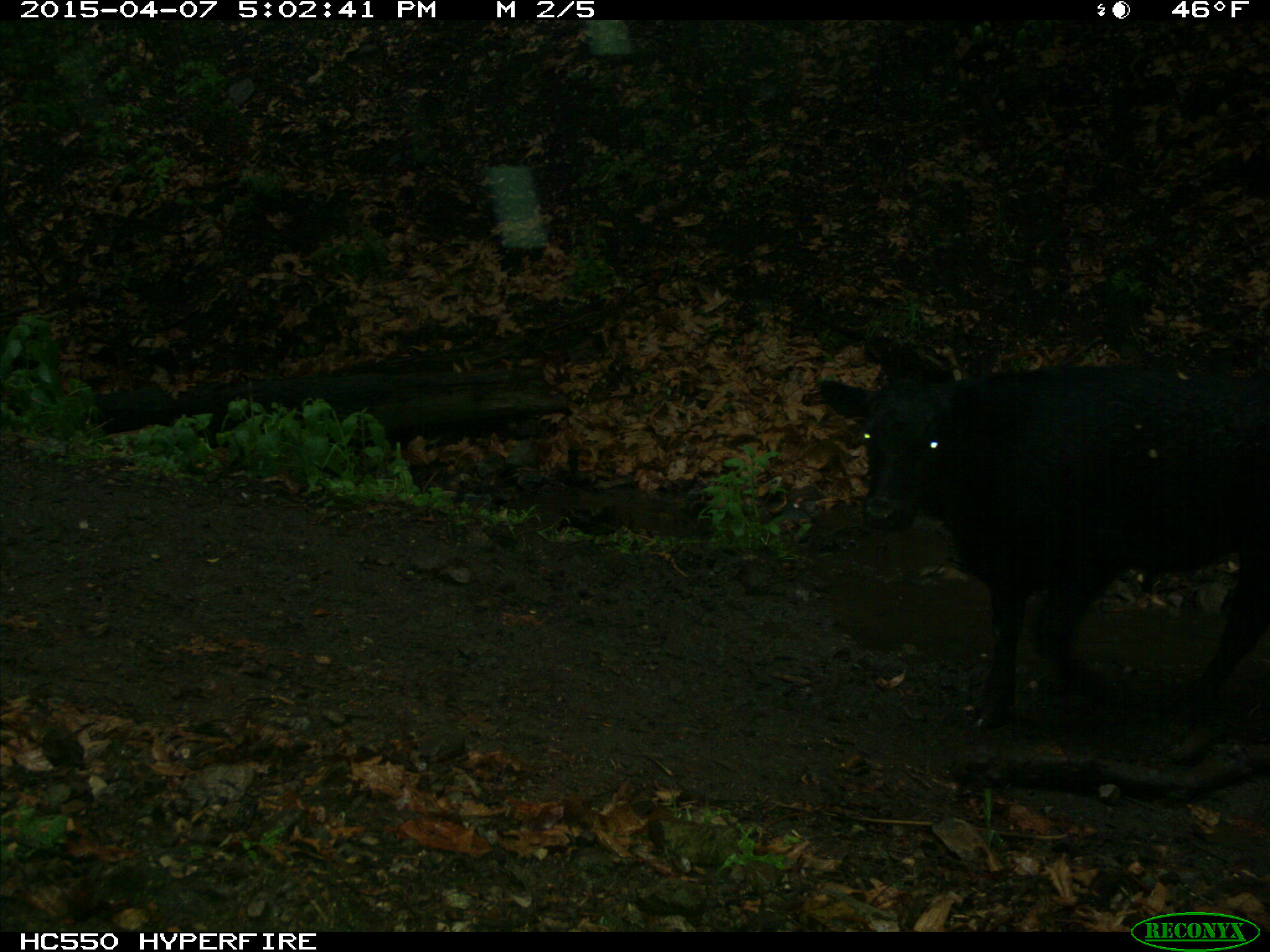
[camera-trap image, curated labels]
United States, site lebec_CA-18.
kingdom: Animalia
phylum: Chordata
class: Mammalia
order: Artiodactyla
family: Bovidae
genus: Bos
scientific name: Bos taurus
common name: domestic cow